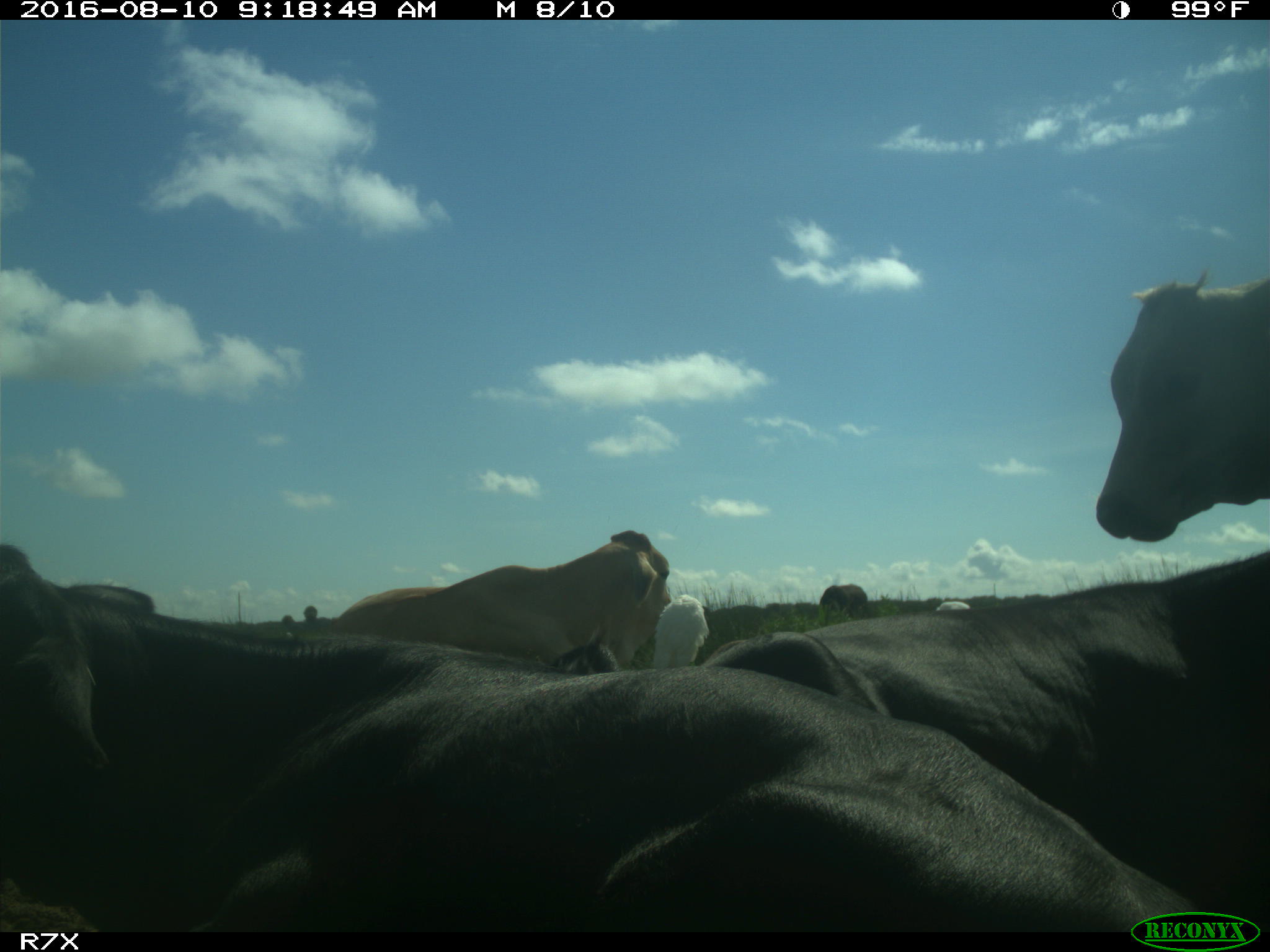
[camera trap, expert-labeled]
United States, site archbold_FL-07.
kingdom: Animalia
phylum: Chordata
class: Mammalia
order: Artiodactyla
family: Bovidae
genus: Bos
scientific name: Bos taurus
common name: domestic cow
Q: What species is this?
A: Bos taurus (domestic cow).